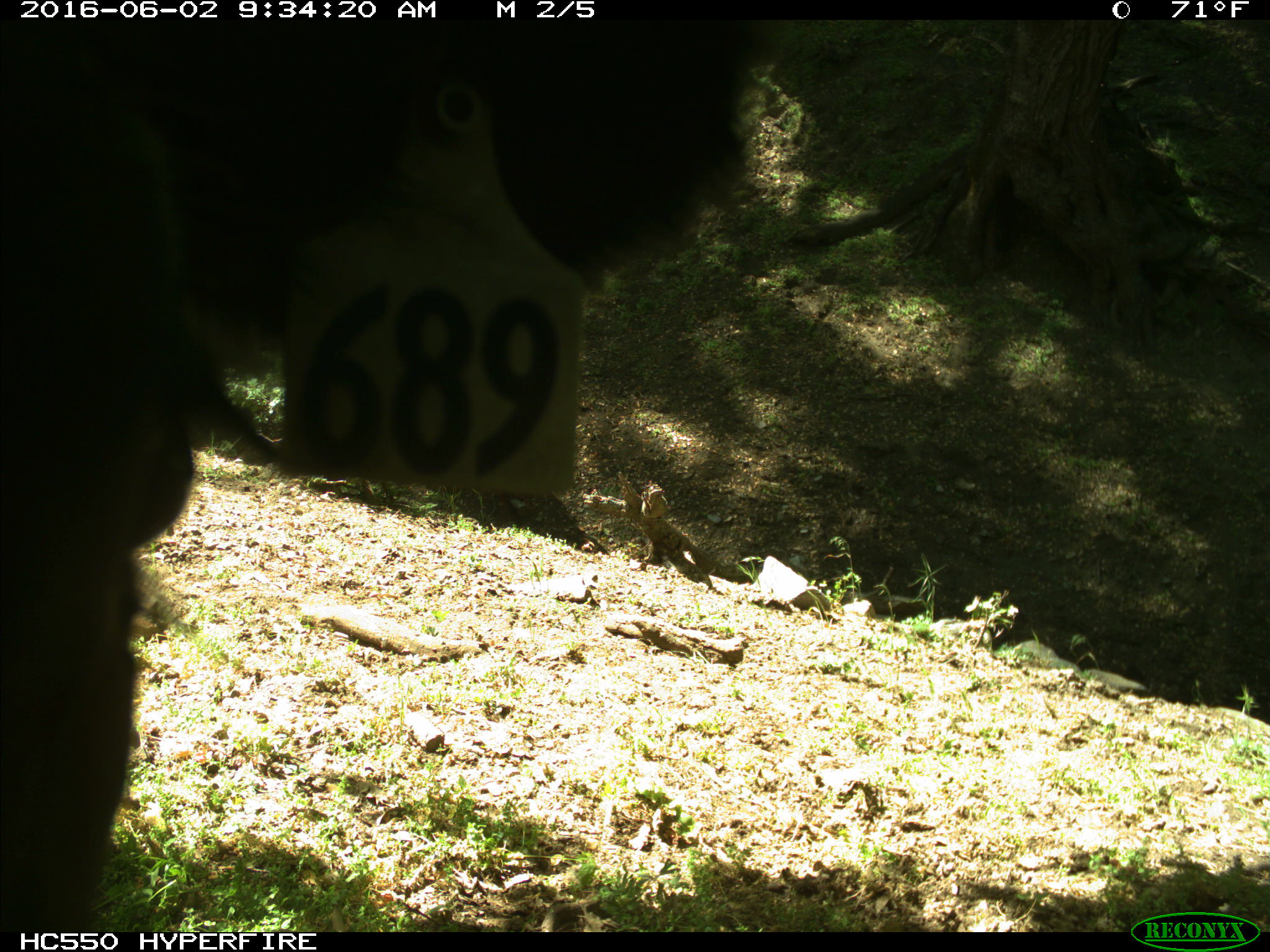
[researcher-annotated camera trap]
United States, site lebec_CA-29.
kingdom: Animalia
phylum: Chordata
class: Mammalia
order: Artiodactyla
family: Bovidae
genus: Bos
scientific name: Bos taurus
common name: domestic cow